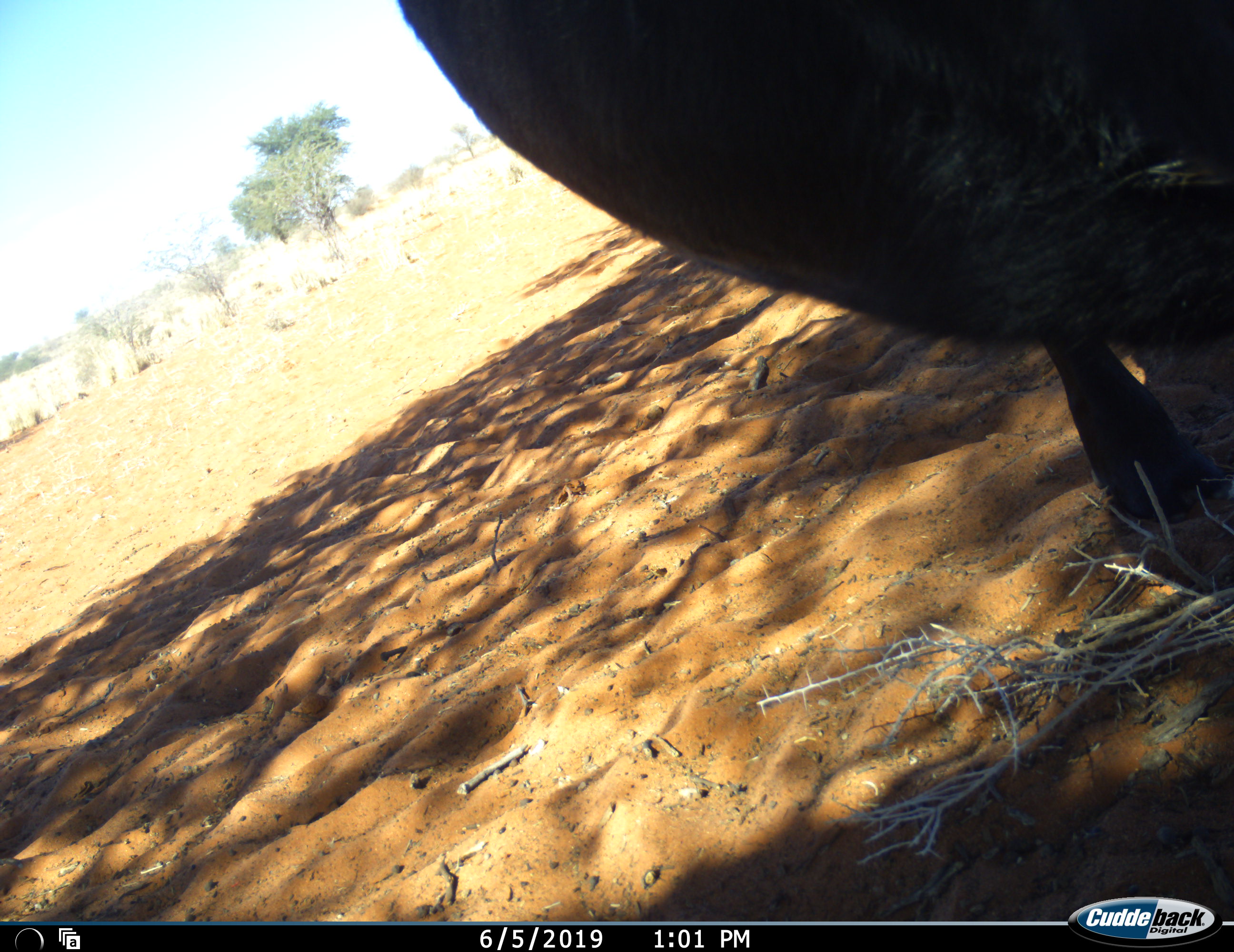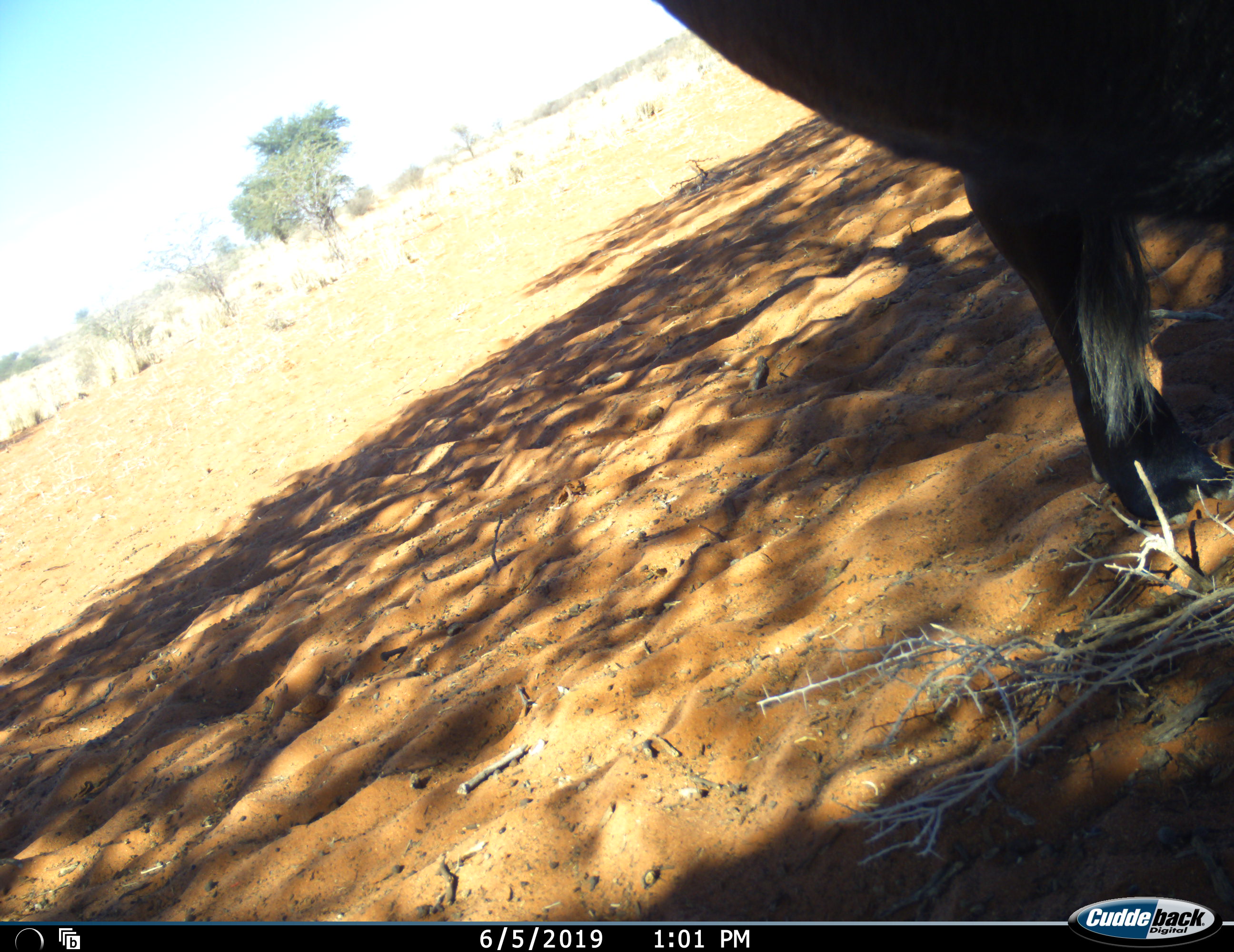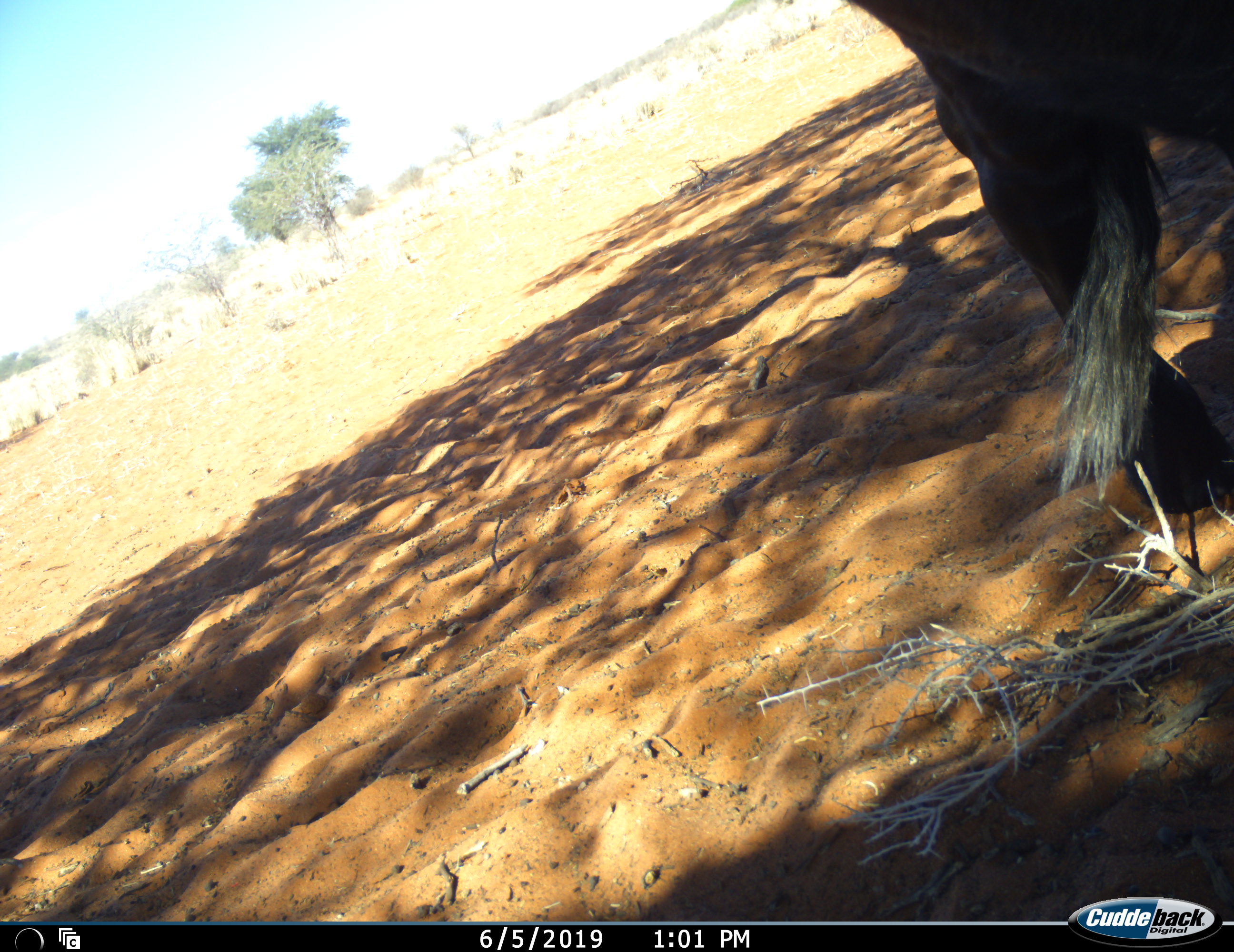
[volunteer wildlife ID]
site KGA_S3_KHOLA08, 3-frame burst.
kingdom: Animalia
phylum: Chordata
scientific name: Vertebrata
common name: domestic animal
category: domesticanimal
Domesticanimal (domestic animal) (Vertebrata), count 1. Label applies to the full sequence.